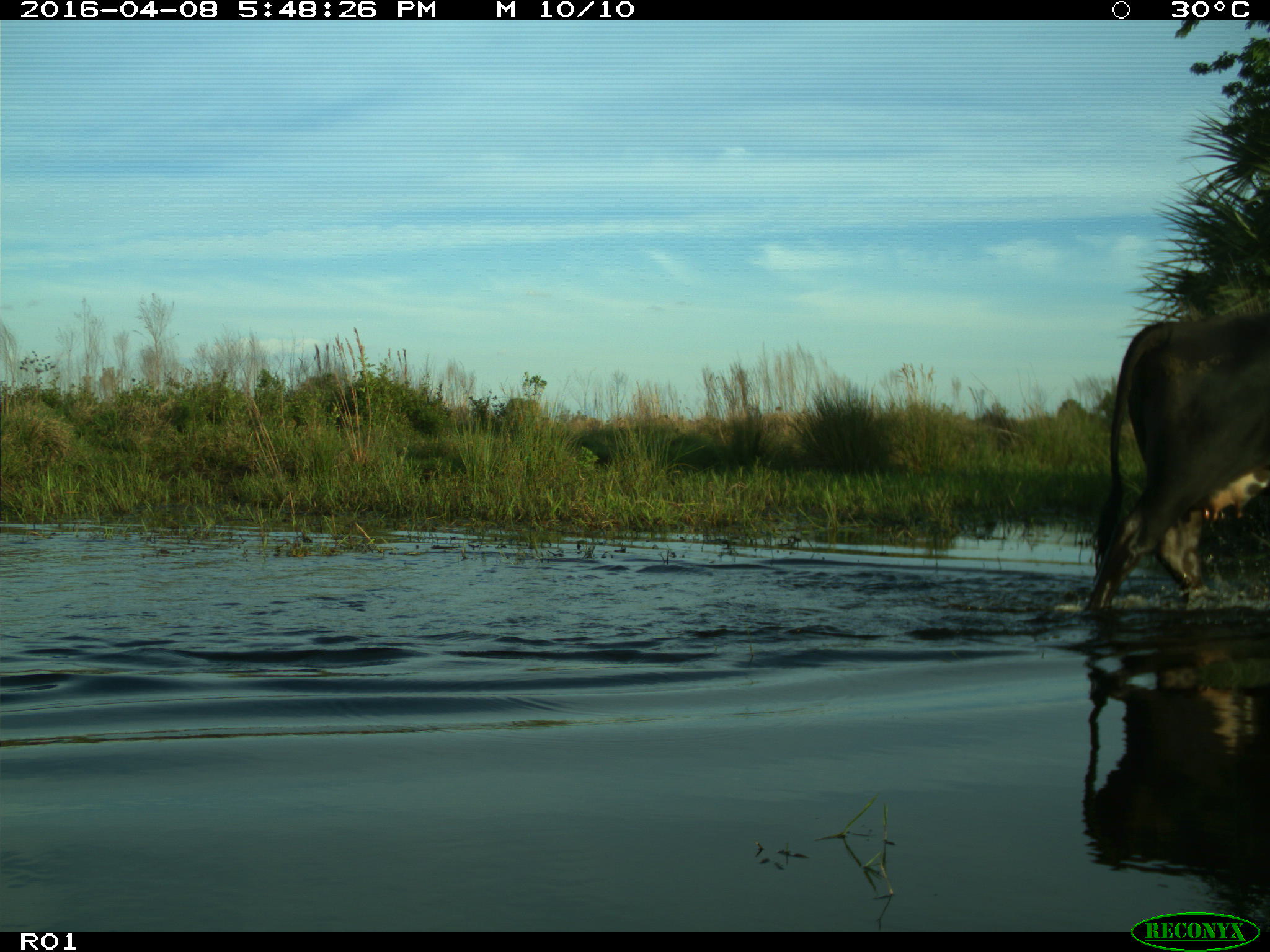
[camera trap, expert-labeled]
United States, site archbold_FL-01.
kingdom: Animalia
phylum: Chordata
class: Mammalia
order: Artiodactyla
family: Bovidae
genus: Bos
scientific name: Bos taurus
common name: domestic cow